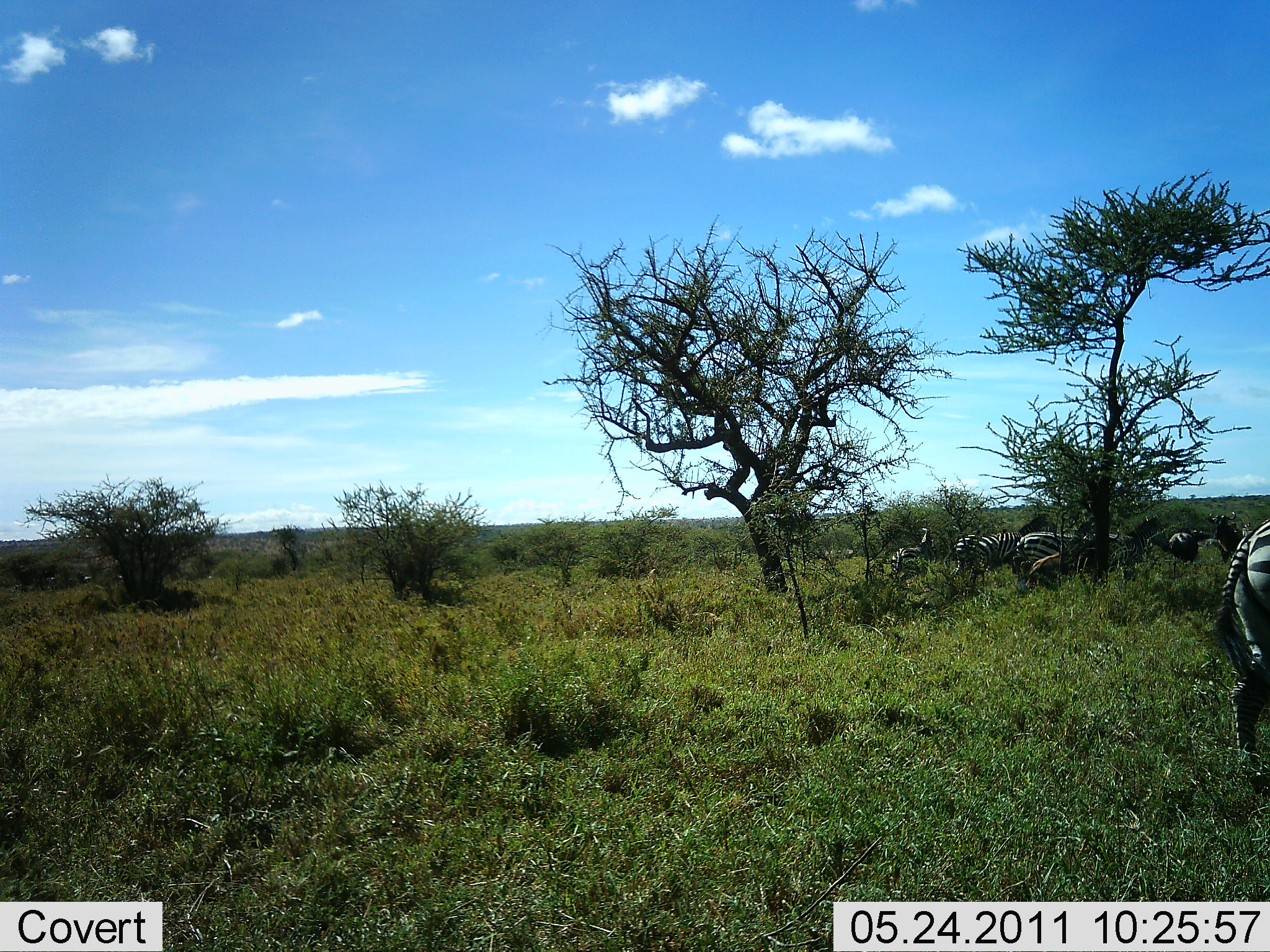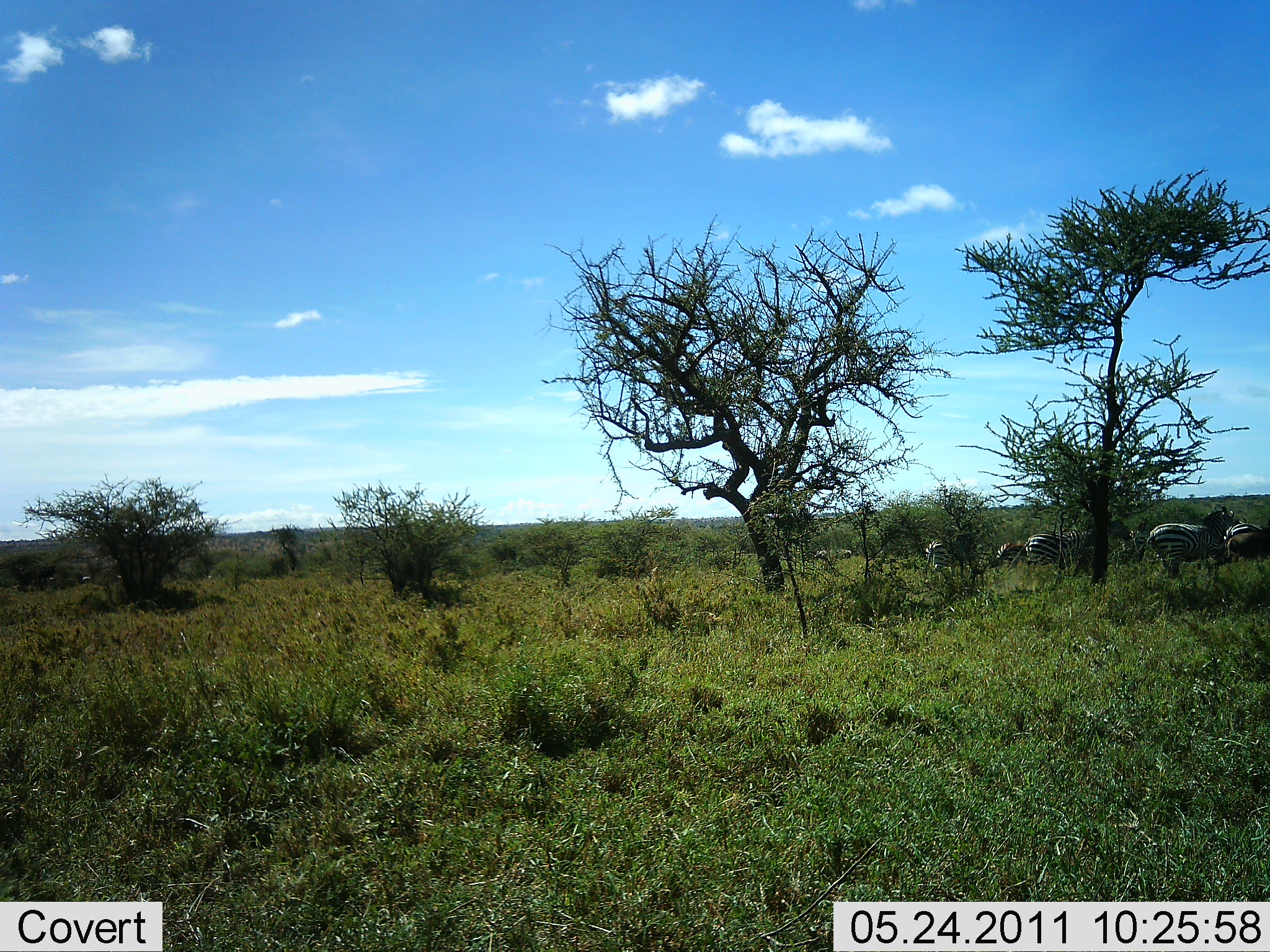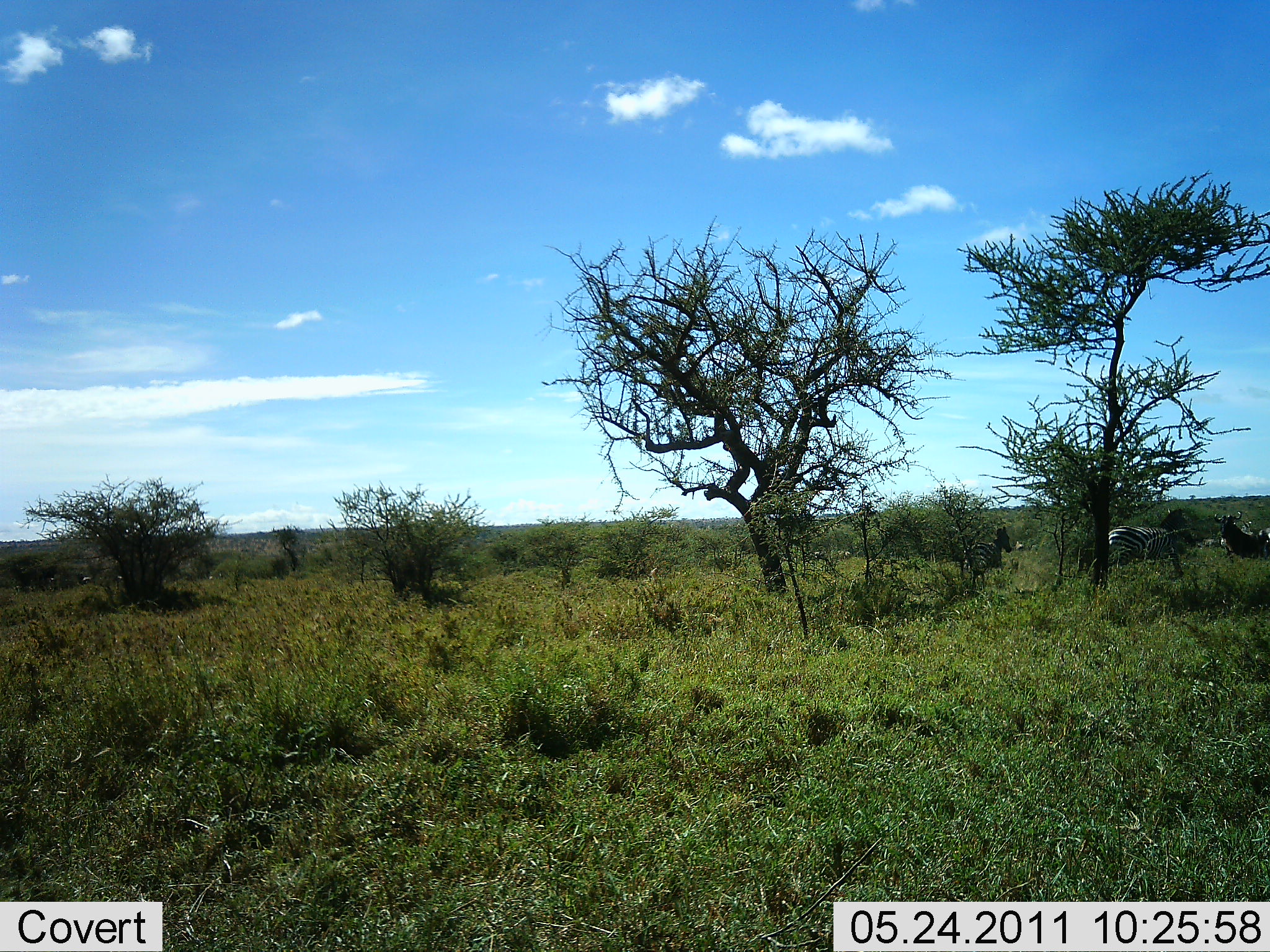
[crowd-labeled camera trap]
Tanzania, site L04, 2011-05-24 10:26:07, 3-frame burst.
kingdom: Animalia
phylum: Chordata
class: Mammalia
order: Perissodactyla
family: Equidae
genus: Equus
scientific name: Equus quagga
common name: plains zebra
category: zebra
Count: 7.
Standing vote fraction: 17%.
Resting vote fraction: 0%.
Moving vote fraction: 83%.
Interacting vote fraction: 0%.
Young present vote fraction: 0%.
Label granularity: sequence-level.